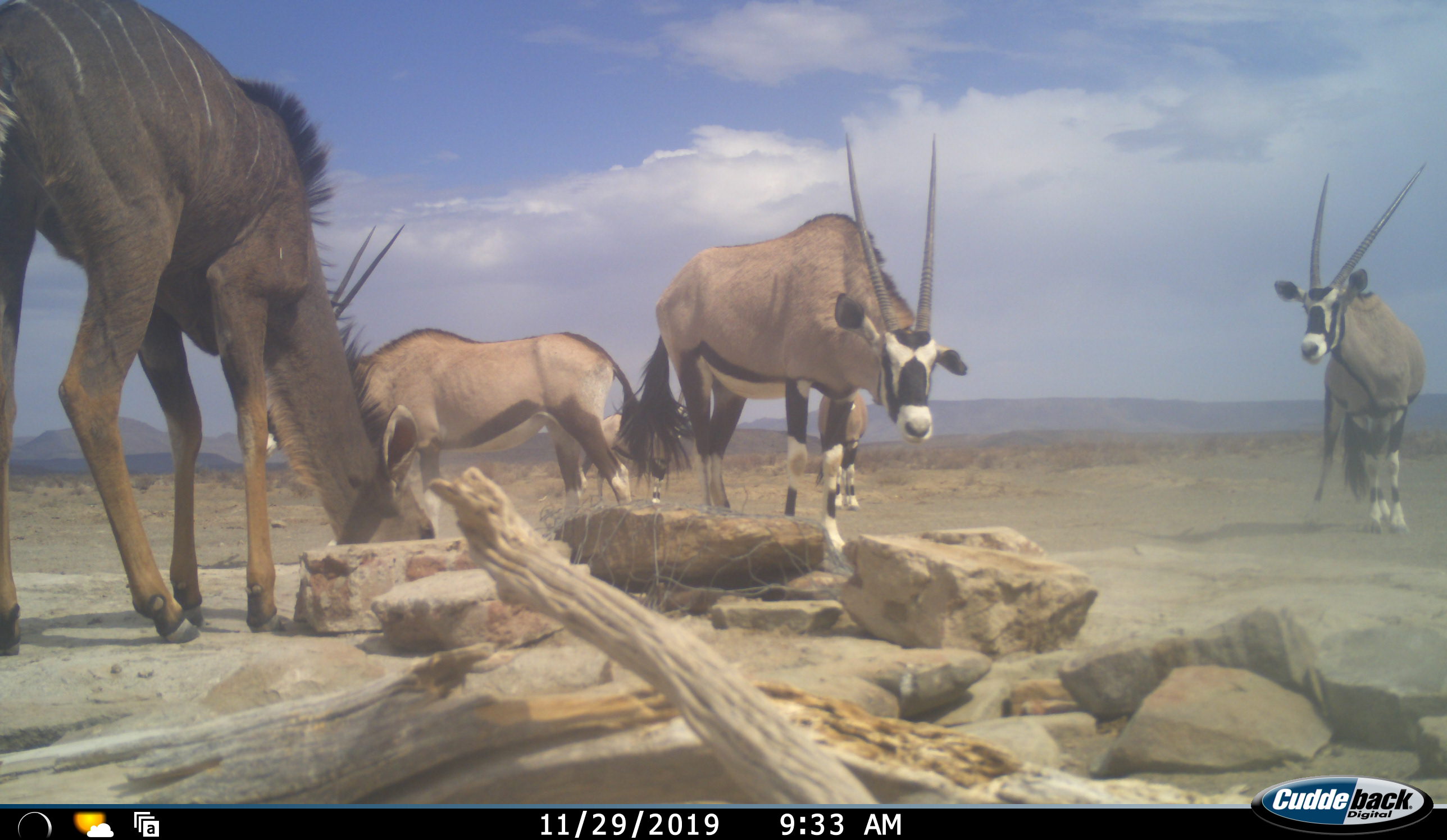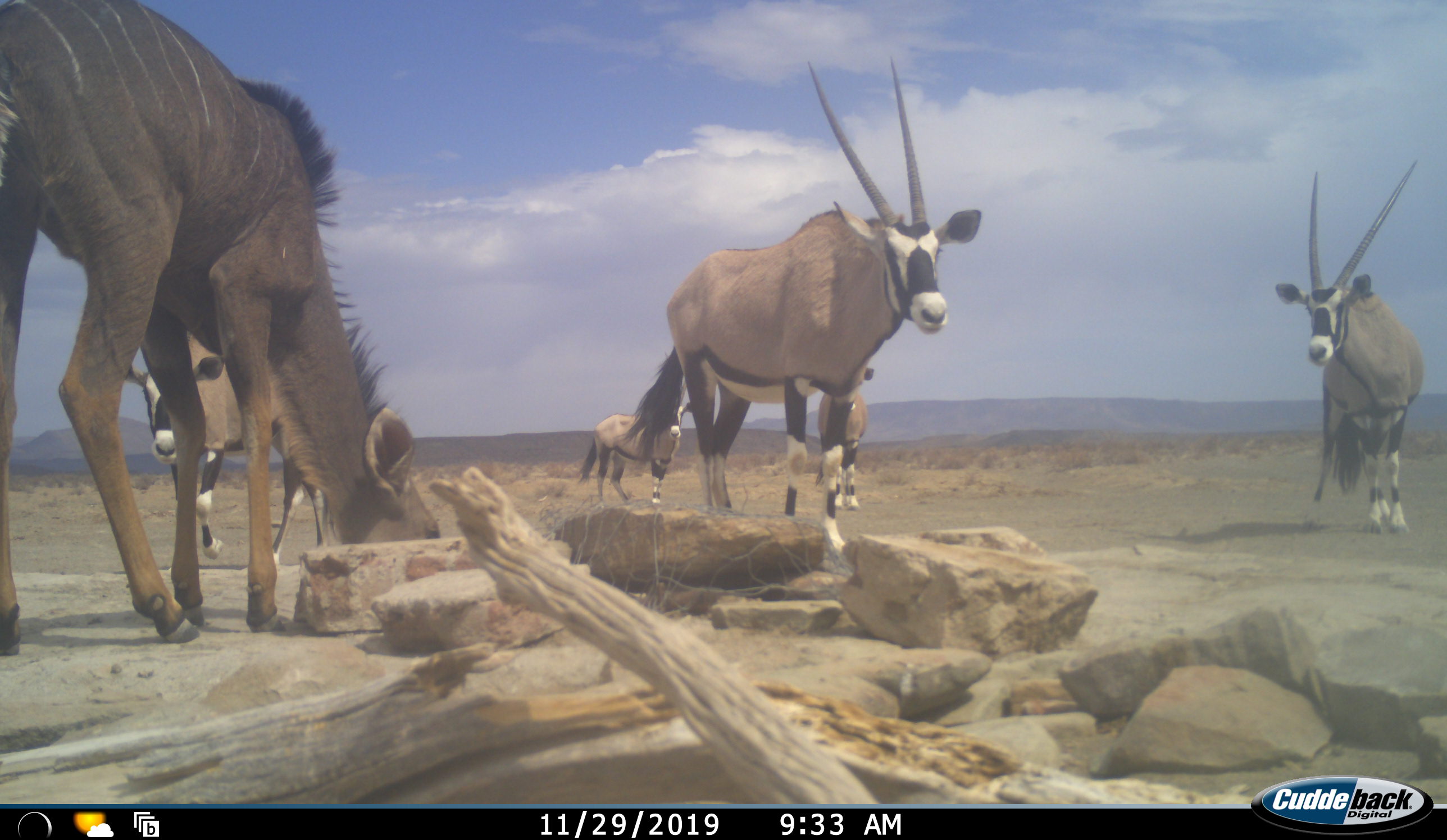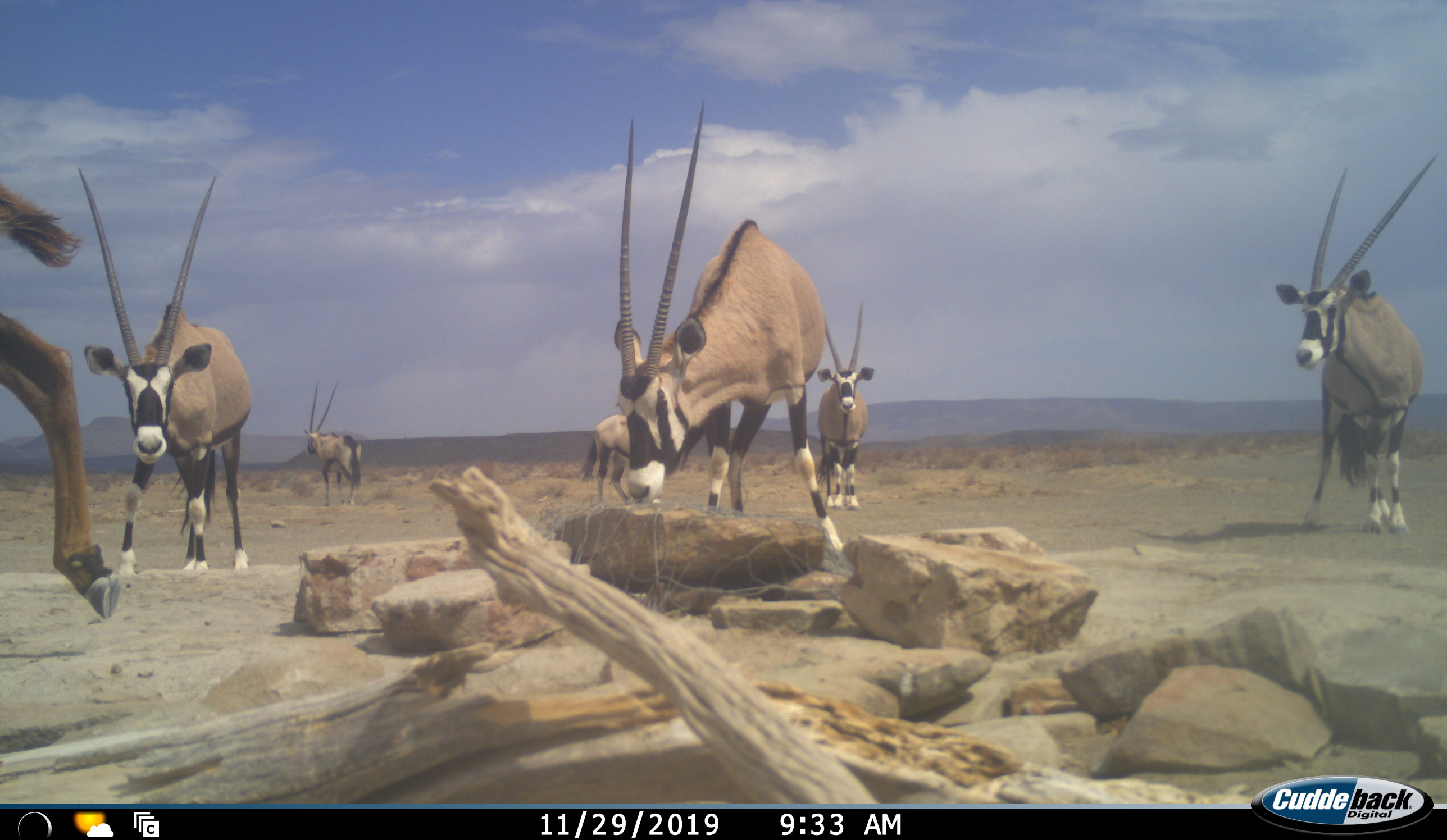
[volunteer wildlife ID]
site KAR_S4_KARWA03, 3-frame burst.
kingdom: Animalia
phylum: Chordata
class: Mammalia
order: Artiodactyla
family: Bovidae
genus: Oryx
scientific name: Oryx gazella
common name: gemsbok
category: oryx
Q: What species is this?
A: Oryx (gemsbok) (Oryx gazella).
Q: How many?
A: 6.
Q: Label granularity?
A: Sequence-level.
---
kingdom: Animalia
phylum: Chordata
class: Mammalia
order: Artiodactyla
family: Bovidae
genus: Tragelaphus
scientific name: Tragelaphus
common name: kudu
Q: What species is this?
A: Kudu (Tragelaphus).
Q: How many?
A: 1.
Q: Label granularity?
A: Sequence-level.